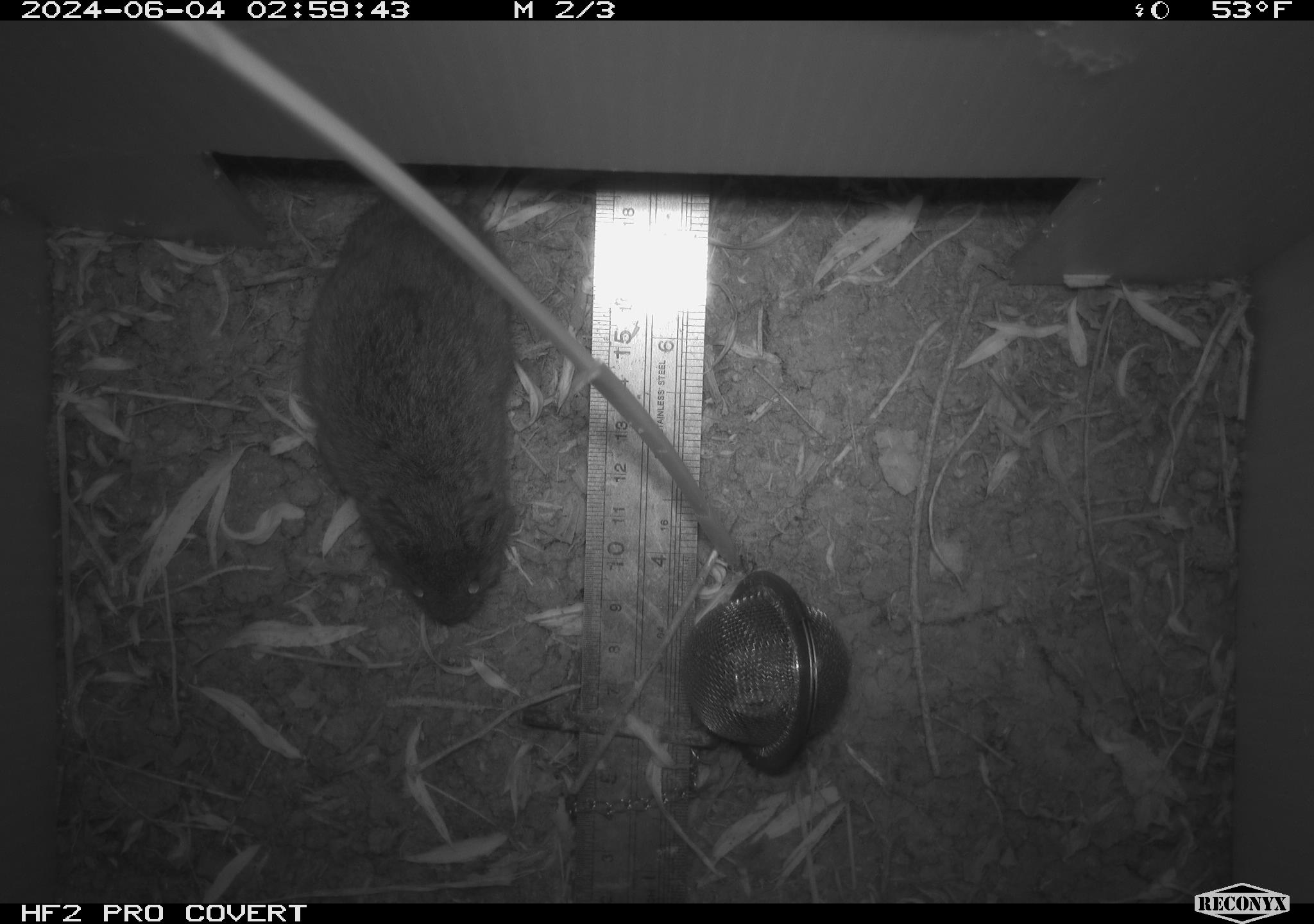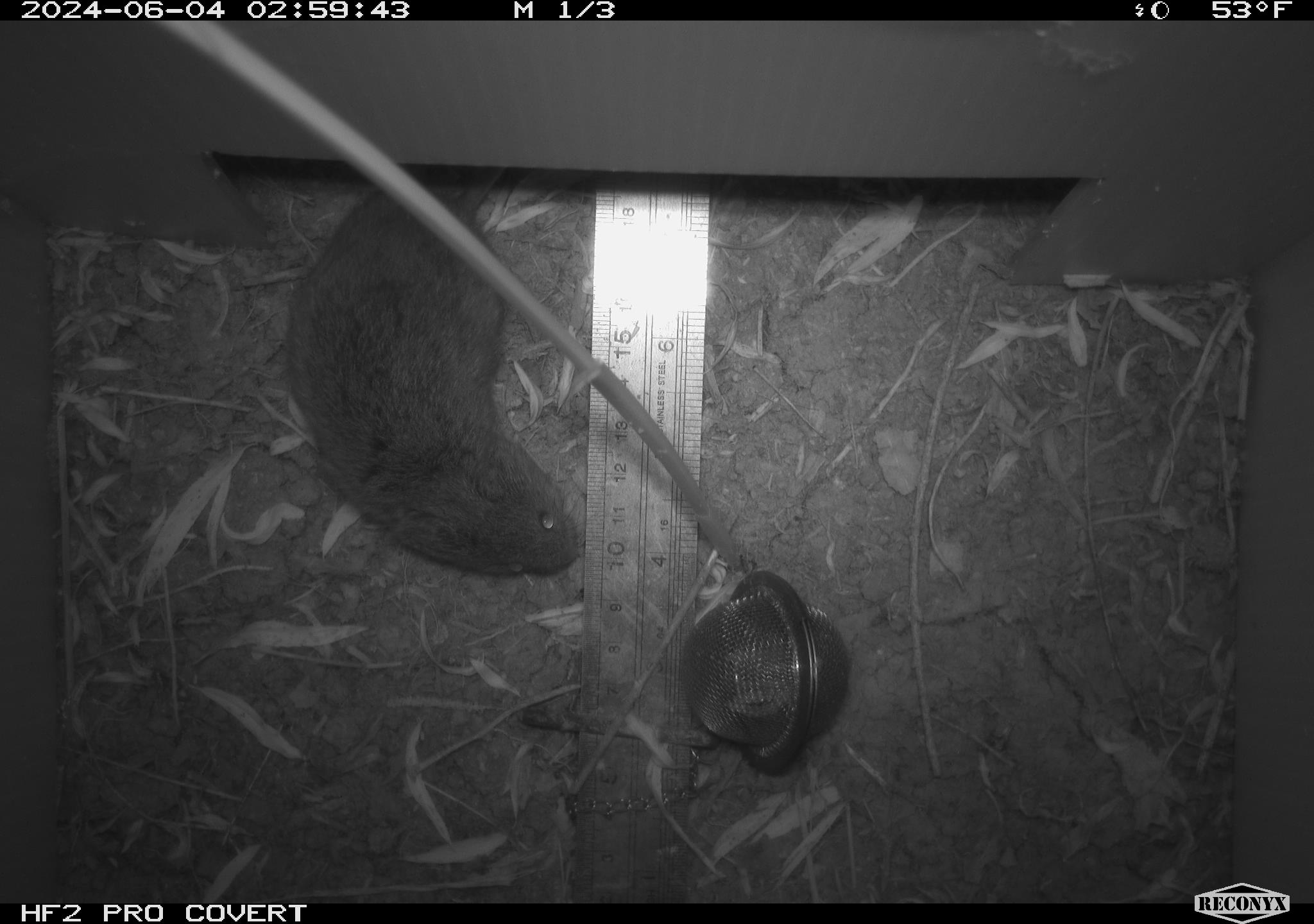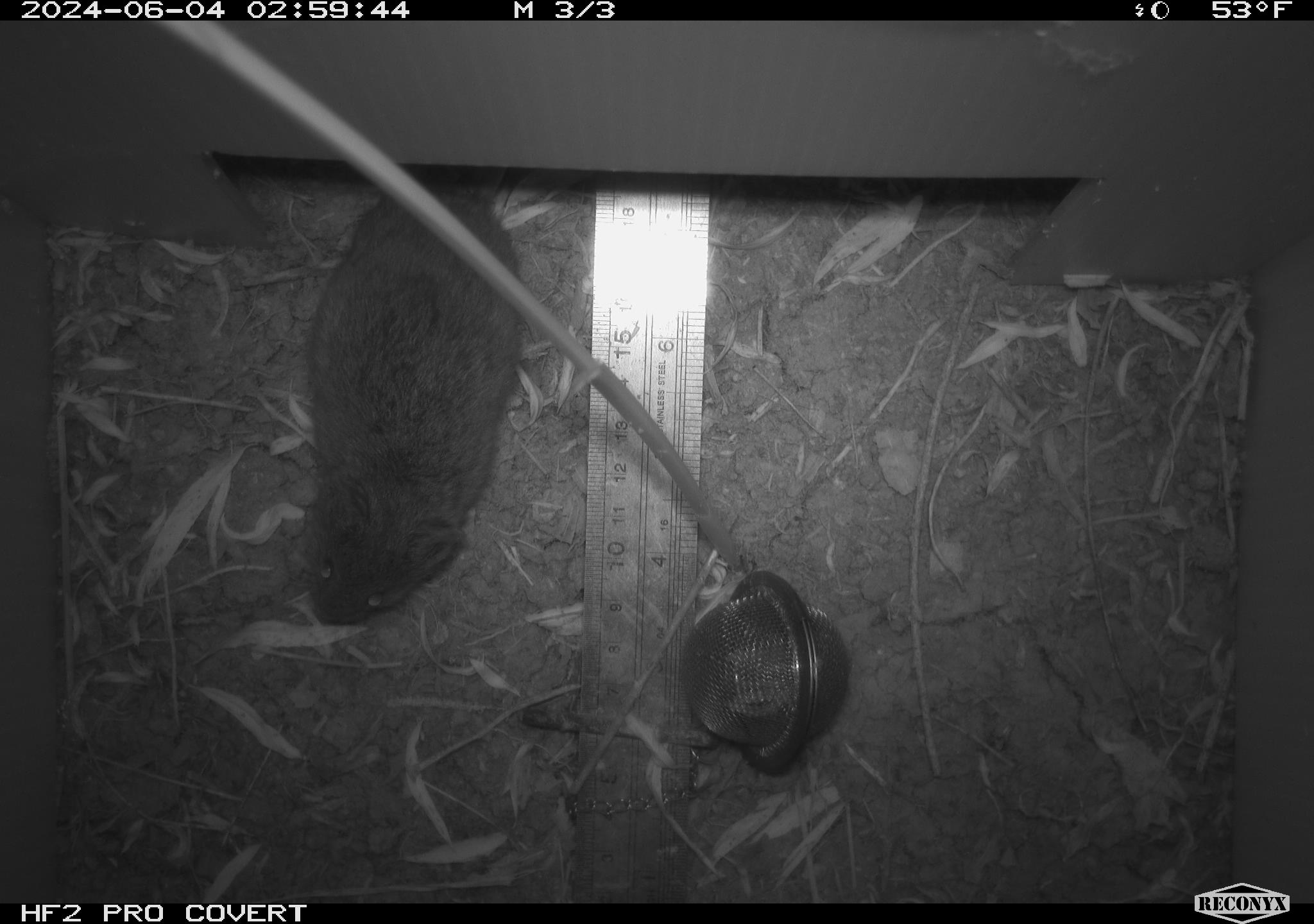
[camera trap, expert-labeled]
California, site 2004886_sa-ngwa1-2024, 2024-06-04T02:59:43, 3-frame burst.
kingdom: Animalia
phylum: Chordata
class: Mammalia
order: Rodentia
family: Cricetidae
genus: Microtus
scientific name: Microtus californicus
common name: california vole